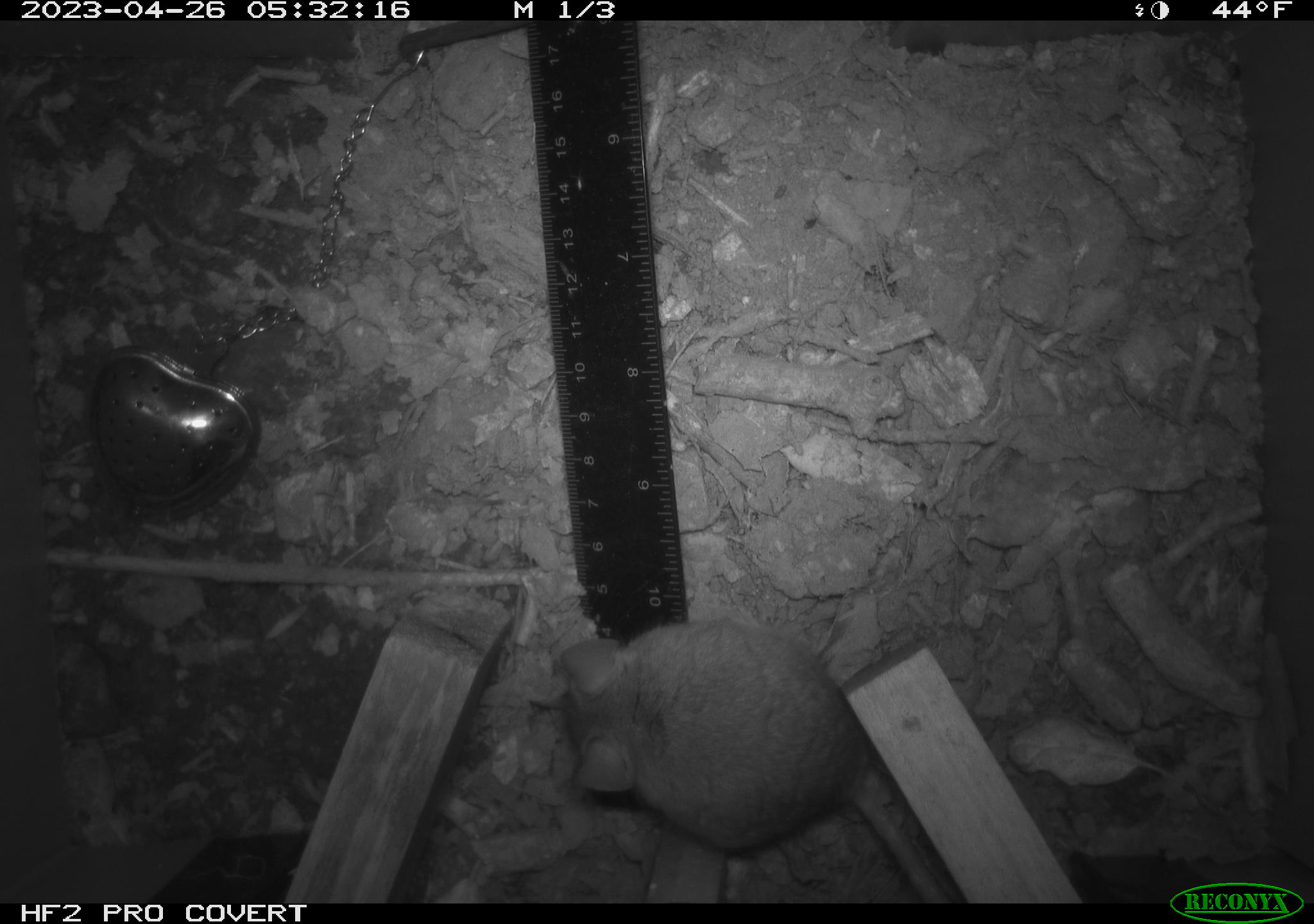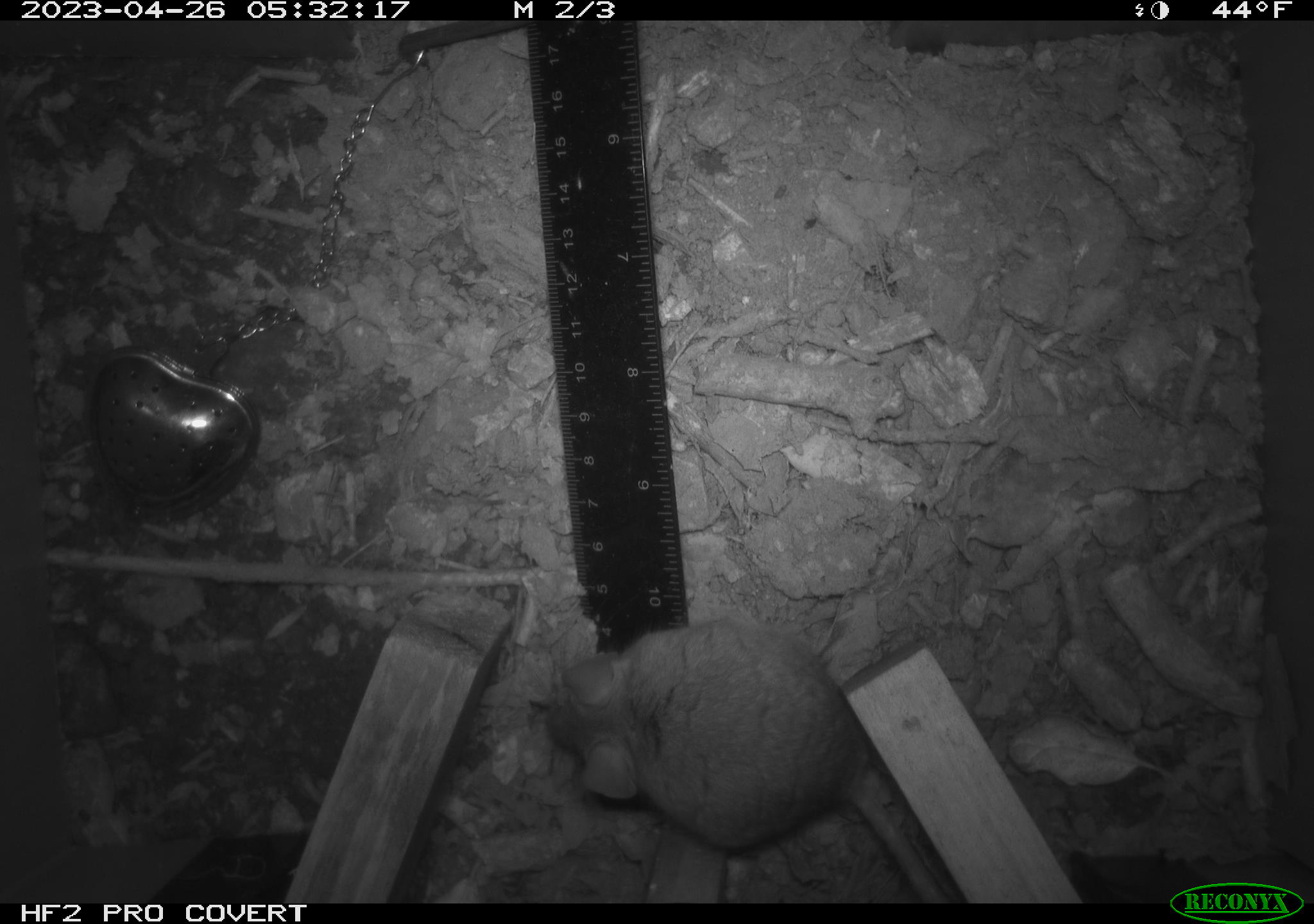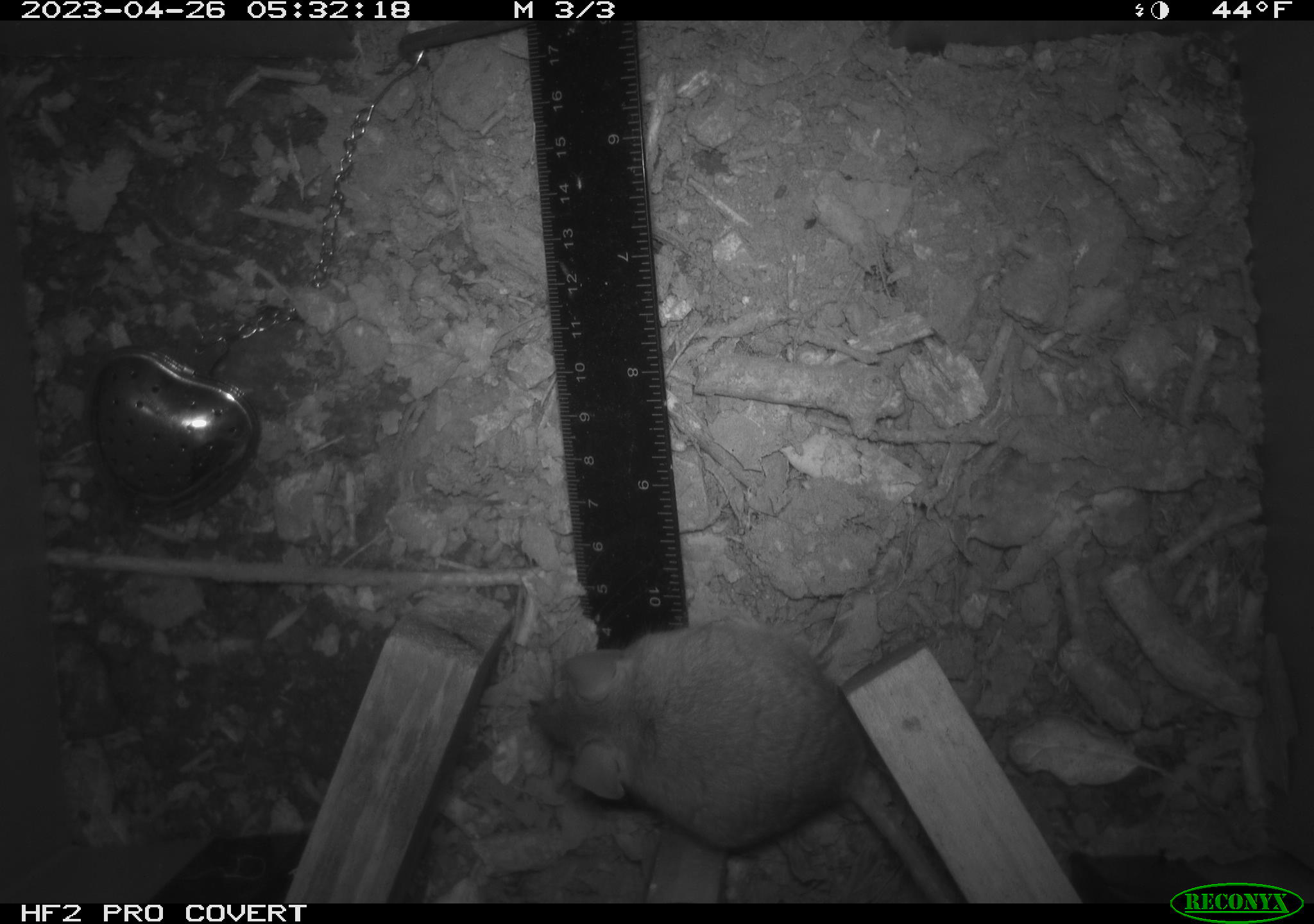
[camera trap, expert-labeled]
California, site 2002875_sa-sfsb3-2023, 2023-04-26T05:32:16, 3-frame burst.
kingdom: Animalia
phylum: Chordata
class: Mammalia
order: Rodentia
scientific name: Rodentia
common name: mouse species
Mouse species (Rodentia).